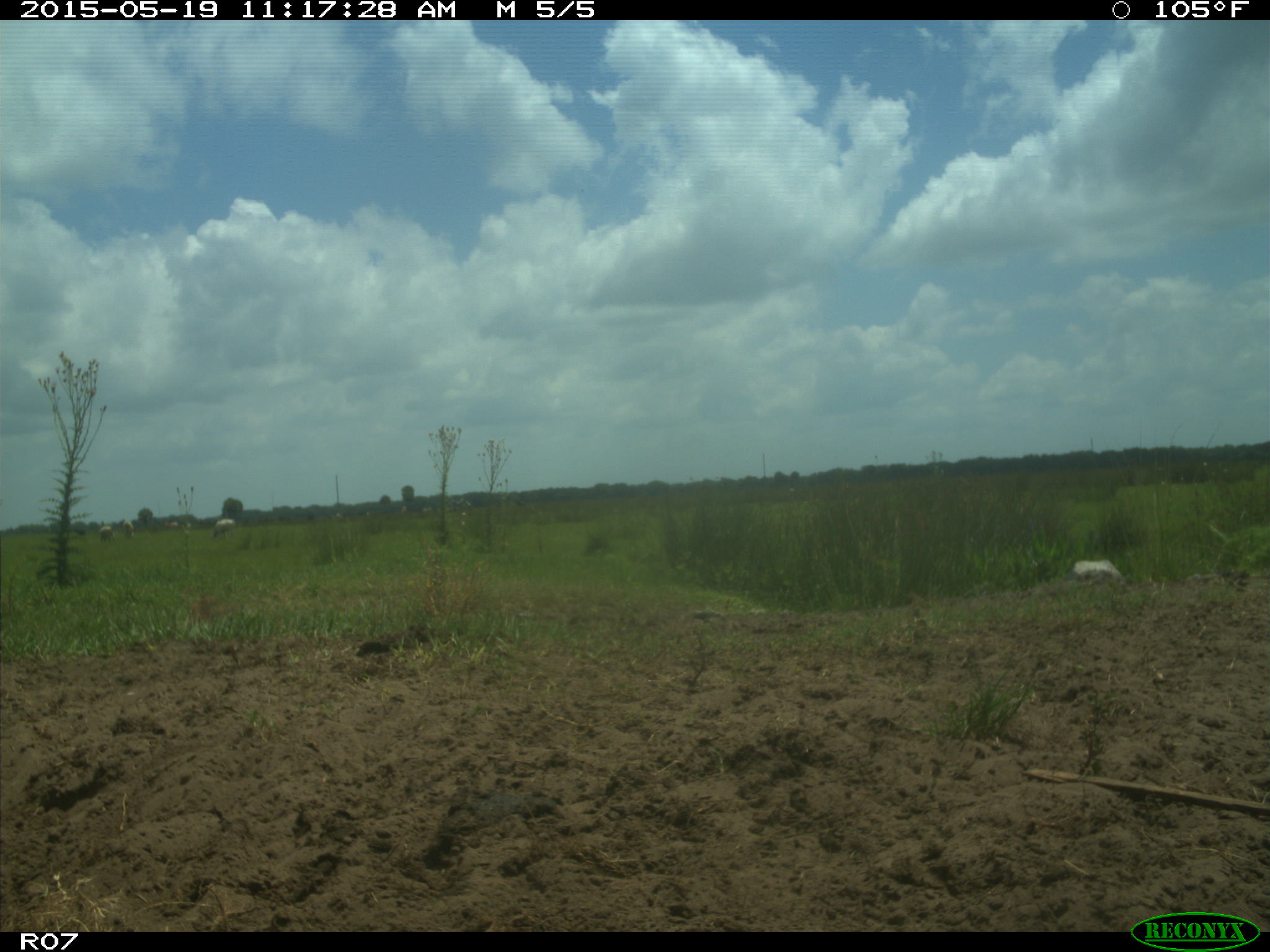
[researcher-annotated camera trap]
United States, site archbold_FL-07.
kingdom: Animalia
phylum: Chordata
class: Mammalia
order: Artiodactyla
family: Bovidae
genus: Bos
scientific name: Bos taurus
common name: domestic cow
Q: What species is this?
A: Bos taurus (domestic cow).